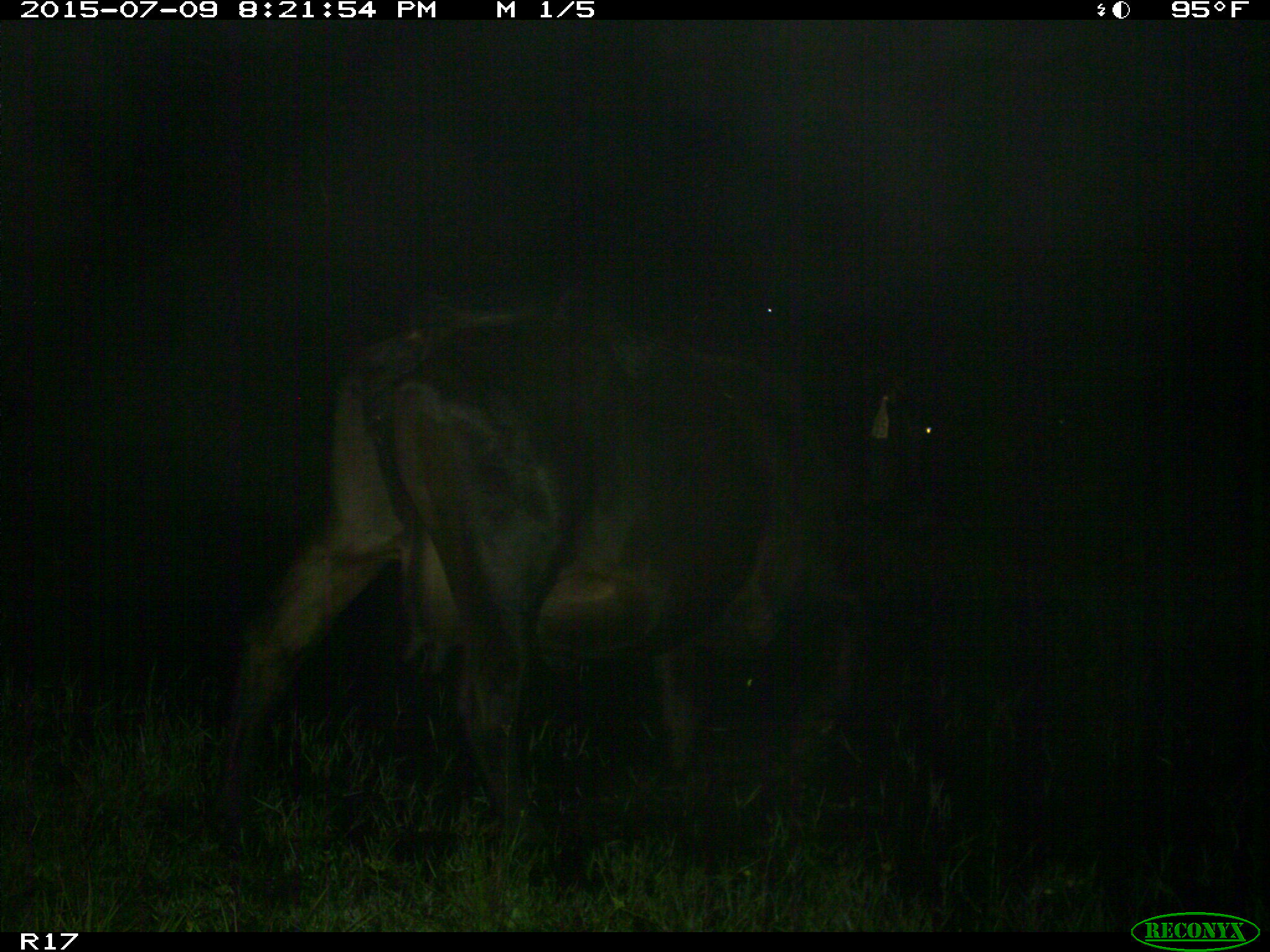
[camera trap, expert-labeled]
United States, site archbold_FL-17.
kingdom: Animalia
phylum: Chordata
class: Mammalia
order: Artiodactyla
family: Bovidae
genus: Bos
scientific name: Bos taurus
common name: domestic cow